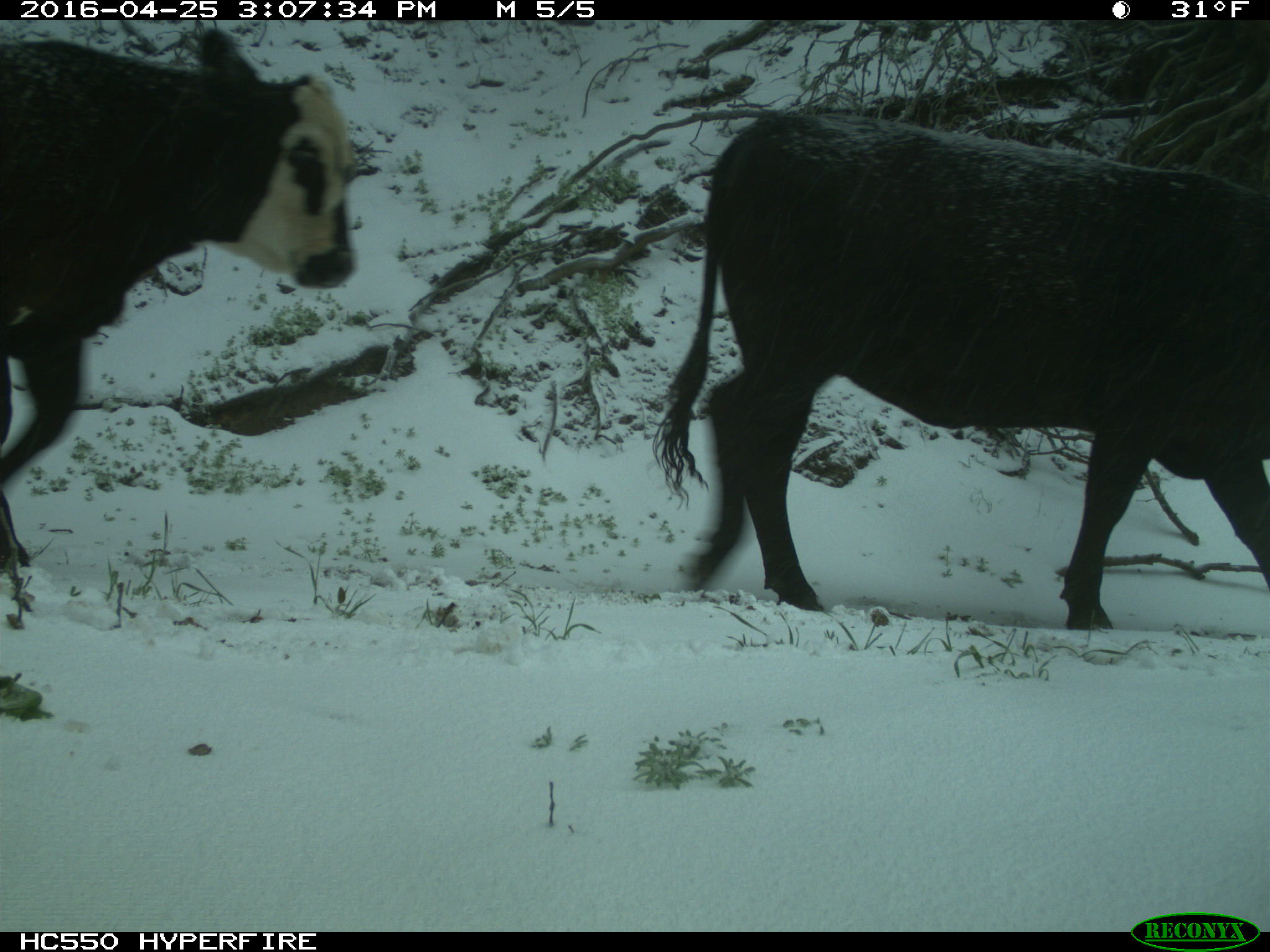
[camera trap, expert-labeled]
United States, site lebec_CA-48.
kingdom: Animalia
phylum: Chordata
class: Mammalia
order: Artiodactyla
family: Bovidae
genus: Bos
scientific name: Bos taurus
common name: domestic cow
Bos taurus (domestic cow).